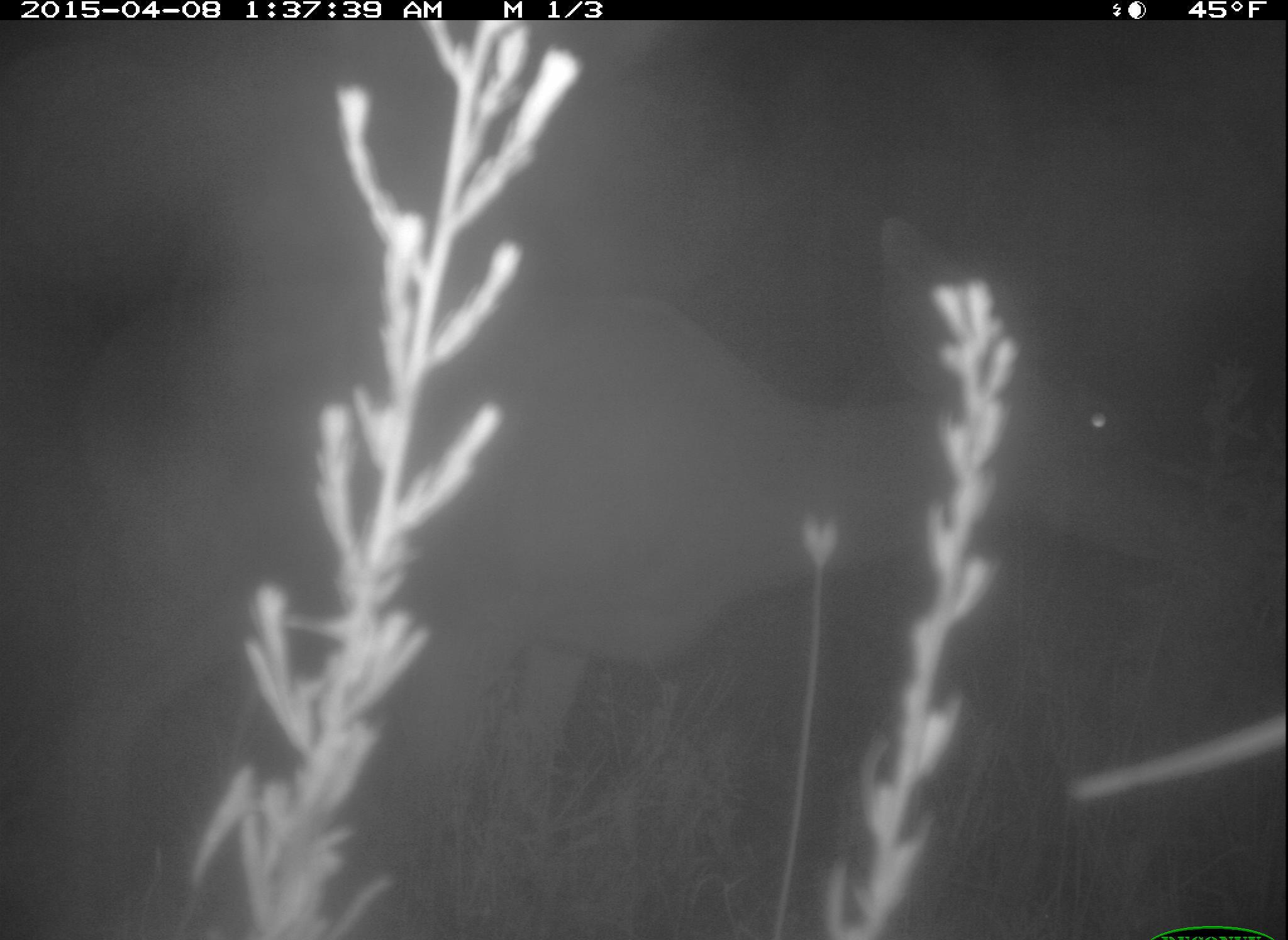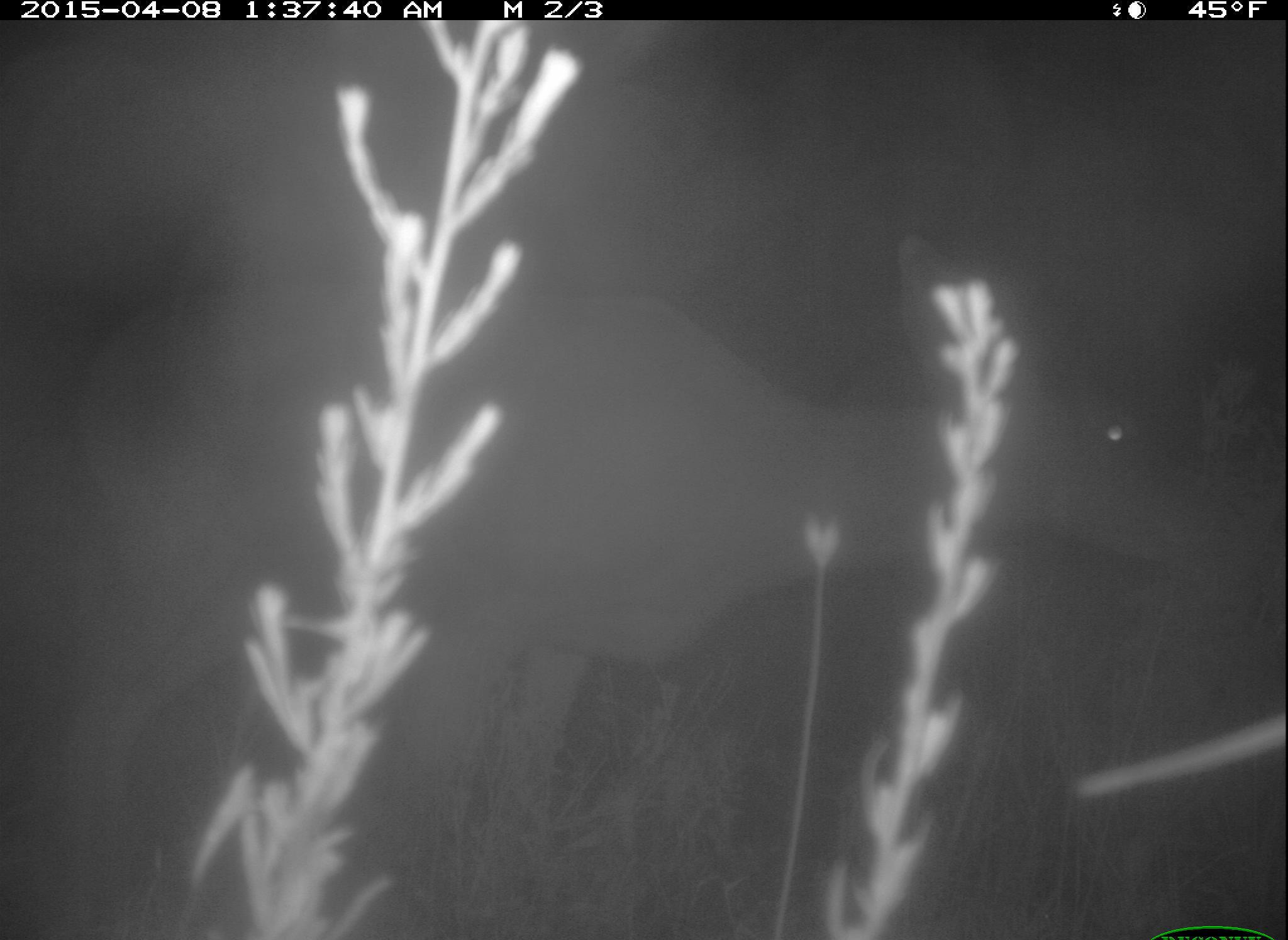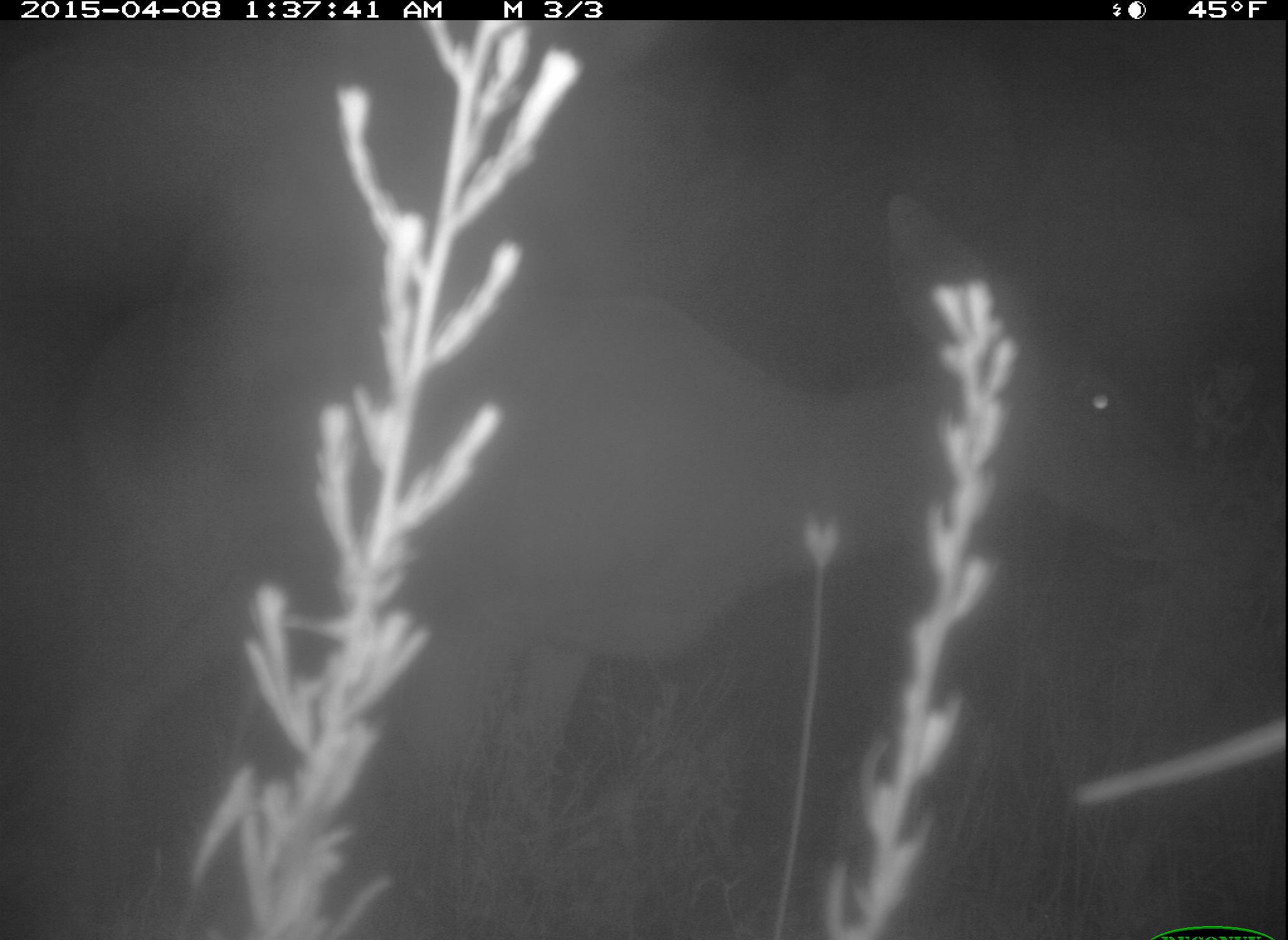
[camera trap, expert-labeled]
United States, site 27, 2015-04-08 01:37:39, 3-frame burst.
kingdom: Animalia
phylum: Chordata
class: Mammalia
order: Artiodactyla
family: Cervidae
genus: Odocoileus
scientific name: Odocoileus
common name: deer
Deer (Odocoileus).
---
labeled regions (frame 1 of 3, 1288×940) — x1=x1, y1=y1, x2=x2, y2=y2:
deer: x1=54, y1=223, x2=1211, y2=923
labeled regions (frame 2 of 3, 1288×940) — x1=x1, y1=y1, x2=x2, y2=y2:
deer: x1=44, y1=233, x2=1226, y2=913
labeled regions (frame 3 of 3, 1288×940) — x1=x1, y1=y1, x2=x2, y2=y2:
deer: x1=9, y1=193, x2=1203, y2=923